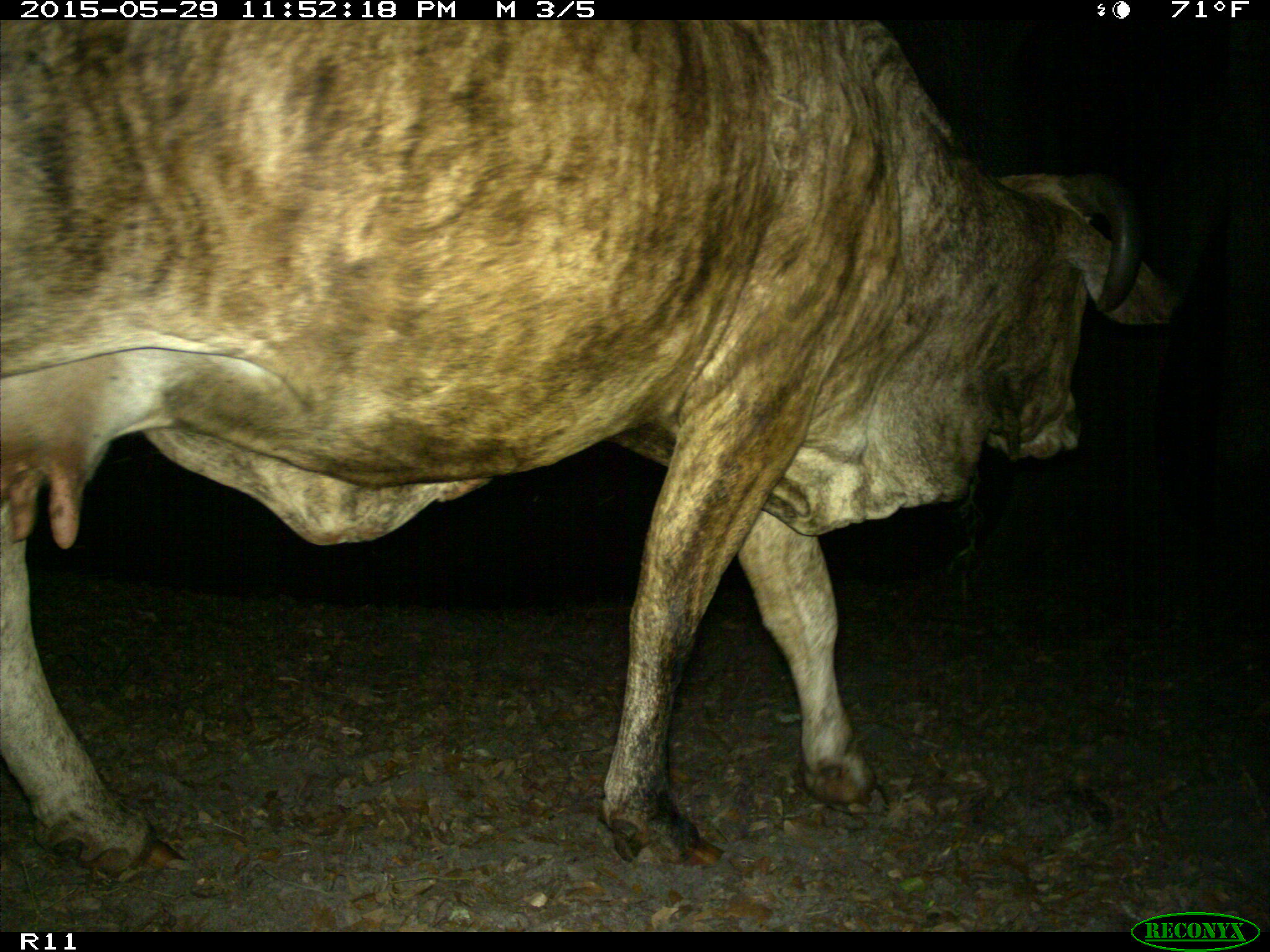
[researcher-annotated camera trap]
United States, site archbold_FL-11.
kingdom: Animalia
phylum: Chordata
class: Mammalia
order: Artiodactyla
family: Bovidae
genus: Bos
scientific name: Bos taurus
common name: domestic cow